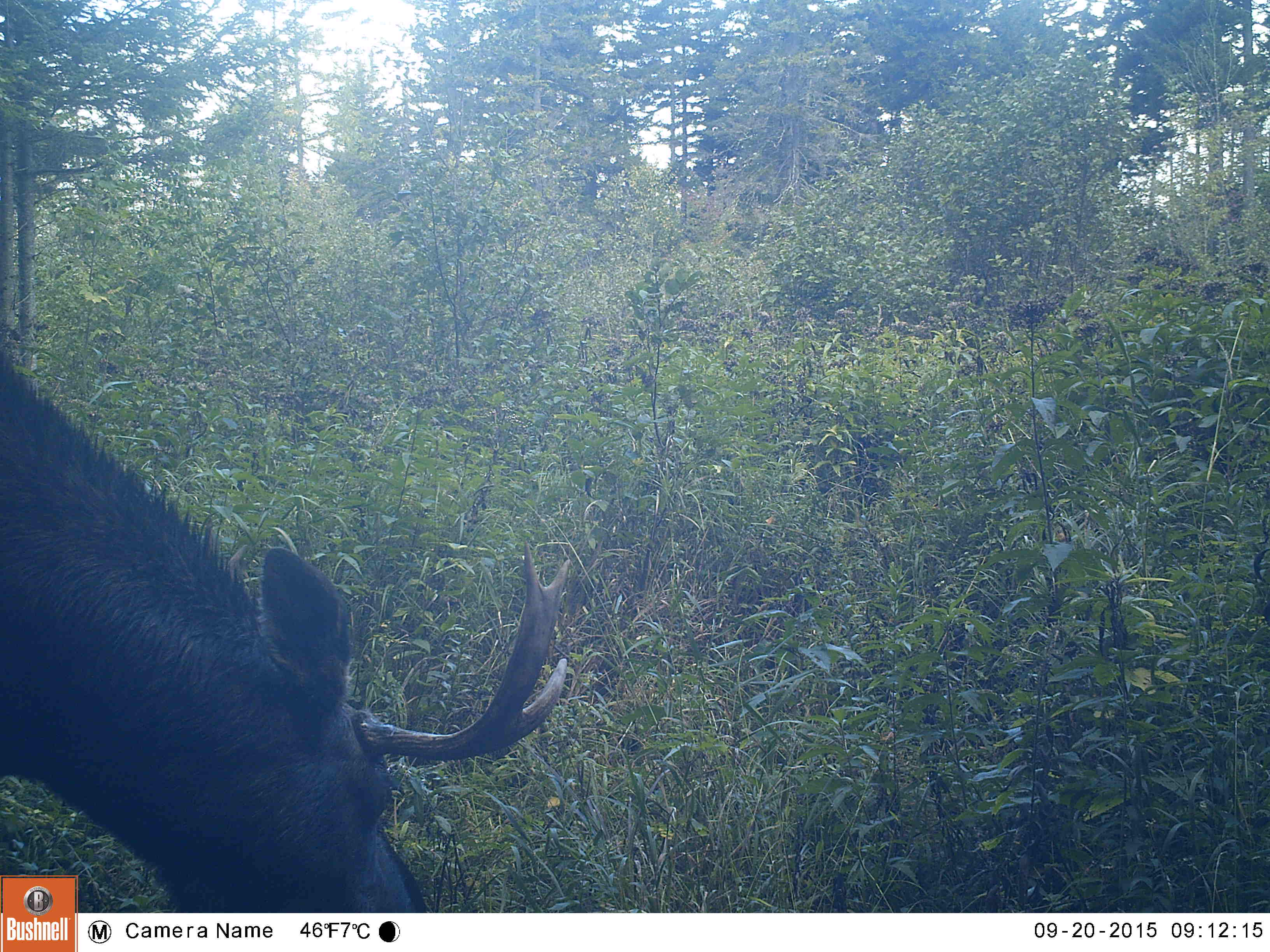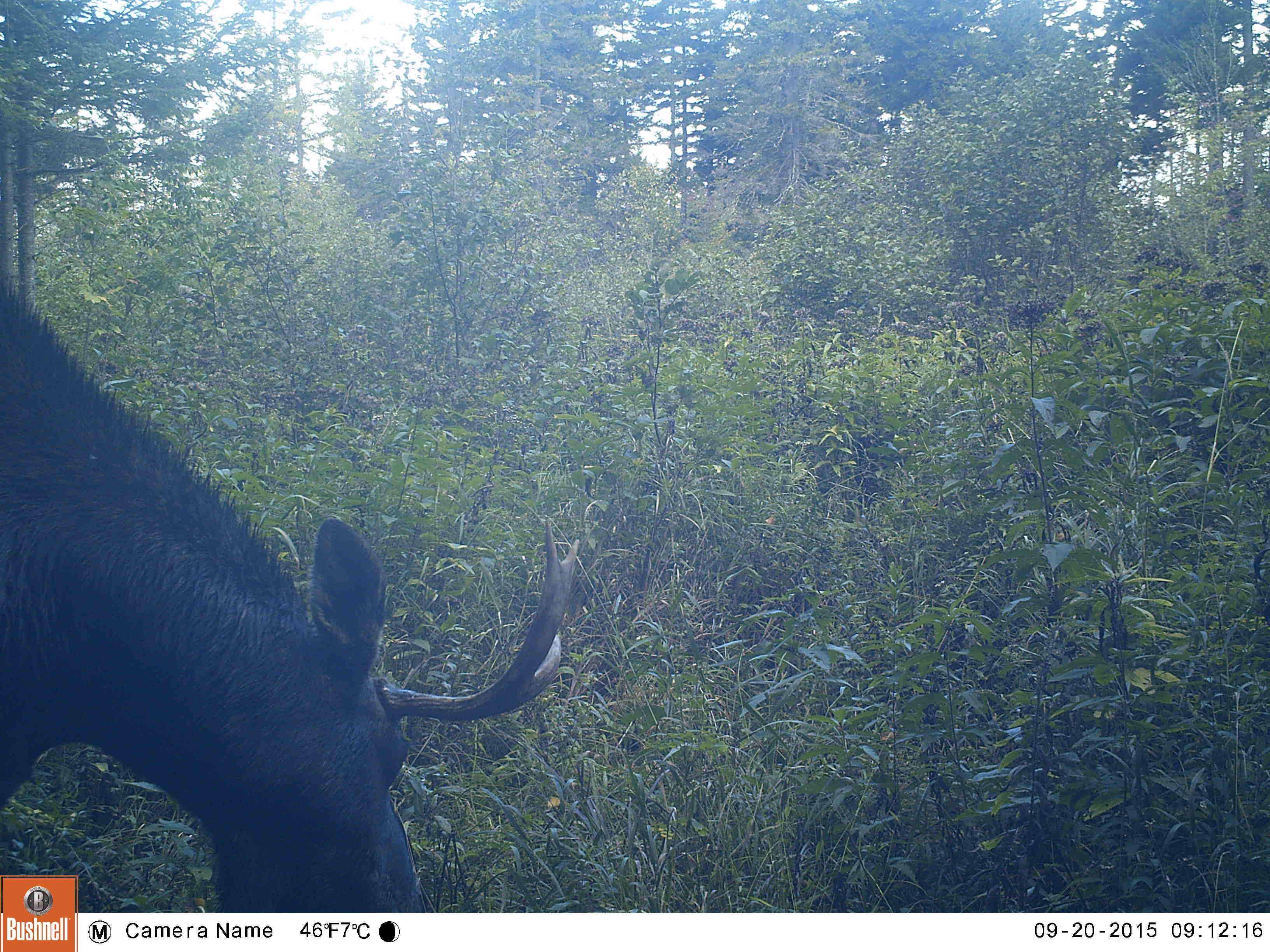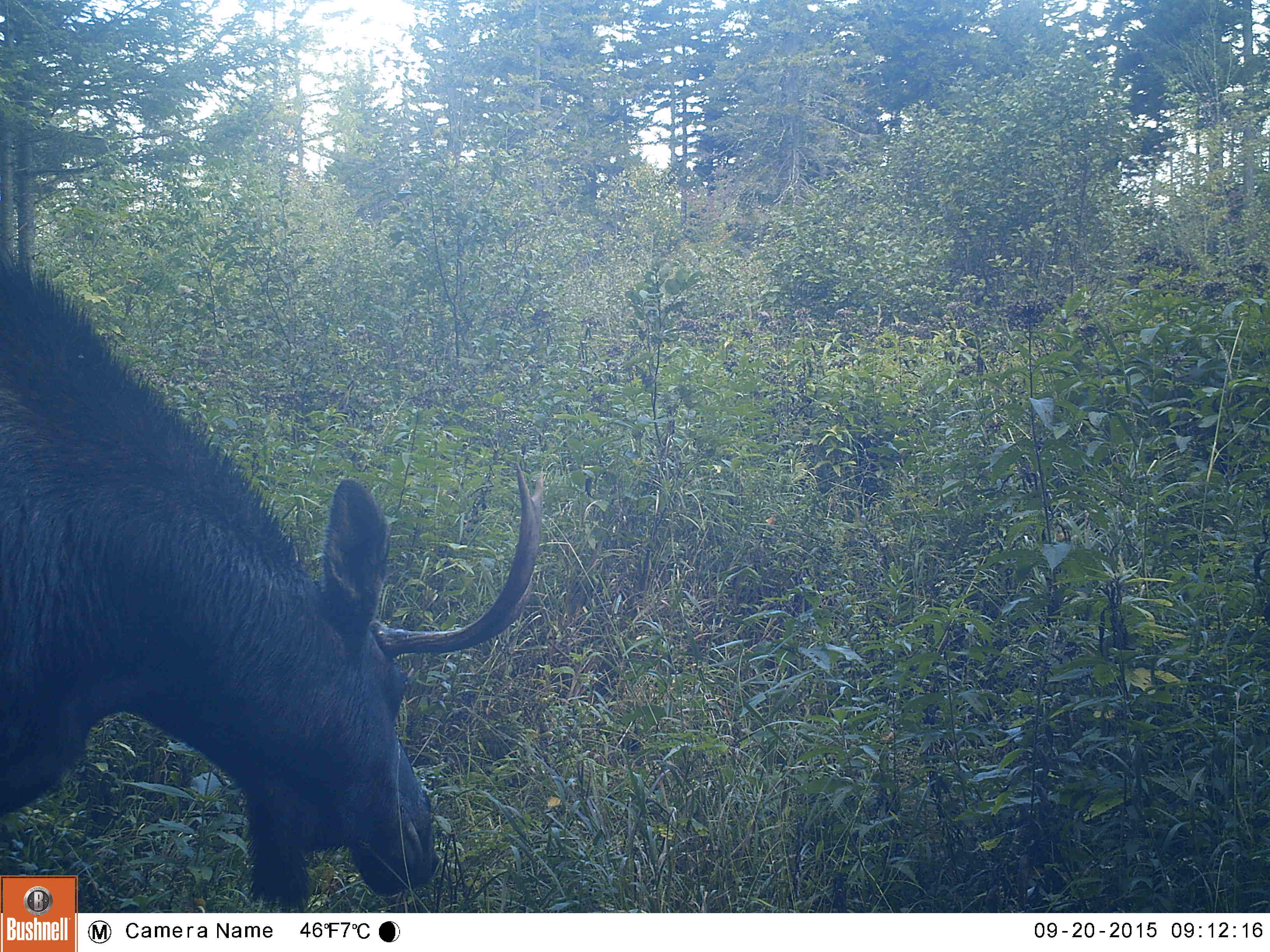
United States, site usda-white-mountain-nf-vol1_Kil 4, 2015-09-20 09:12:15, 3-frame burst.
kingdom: Animalia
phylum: Chordata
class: Mammalia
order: Artiodactyla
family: Cervidae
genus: Alces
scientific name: Alces alces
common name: moose